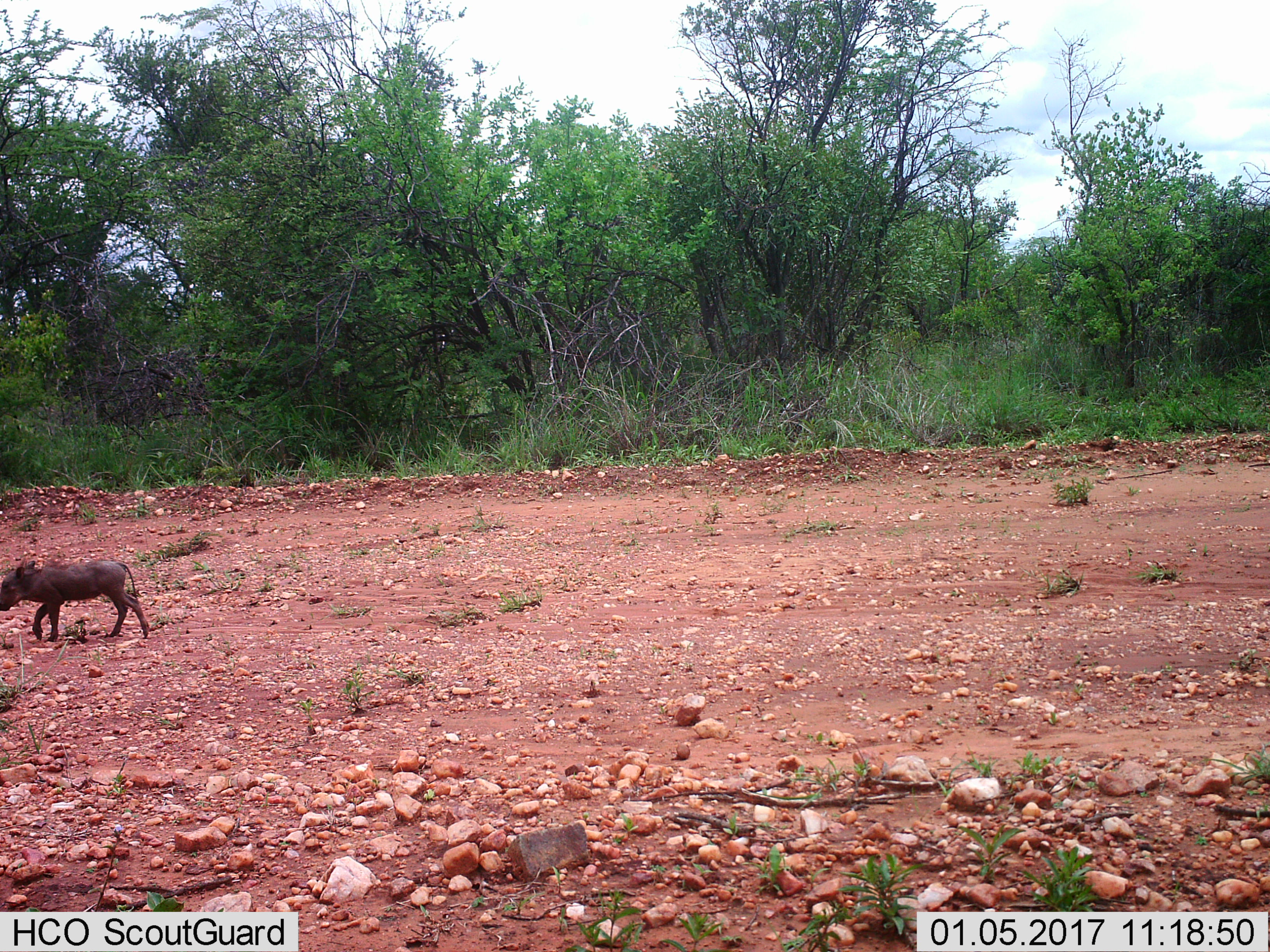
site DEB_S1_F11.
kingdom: Animalia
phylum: Chordata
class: Mammalia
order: Artiodactyla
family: Suidae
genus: Phacochoerus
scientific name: Phacochoerus africanus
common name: warthog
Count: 1.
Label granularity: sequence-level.